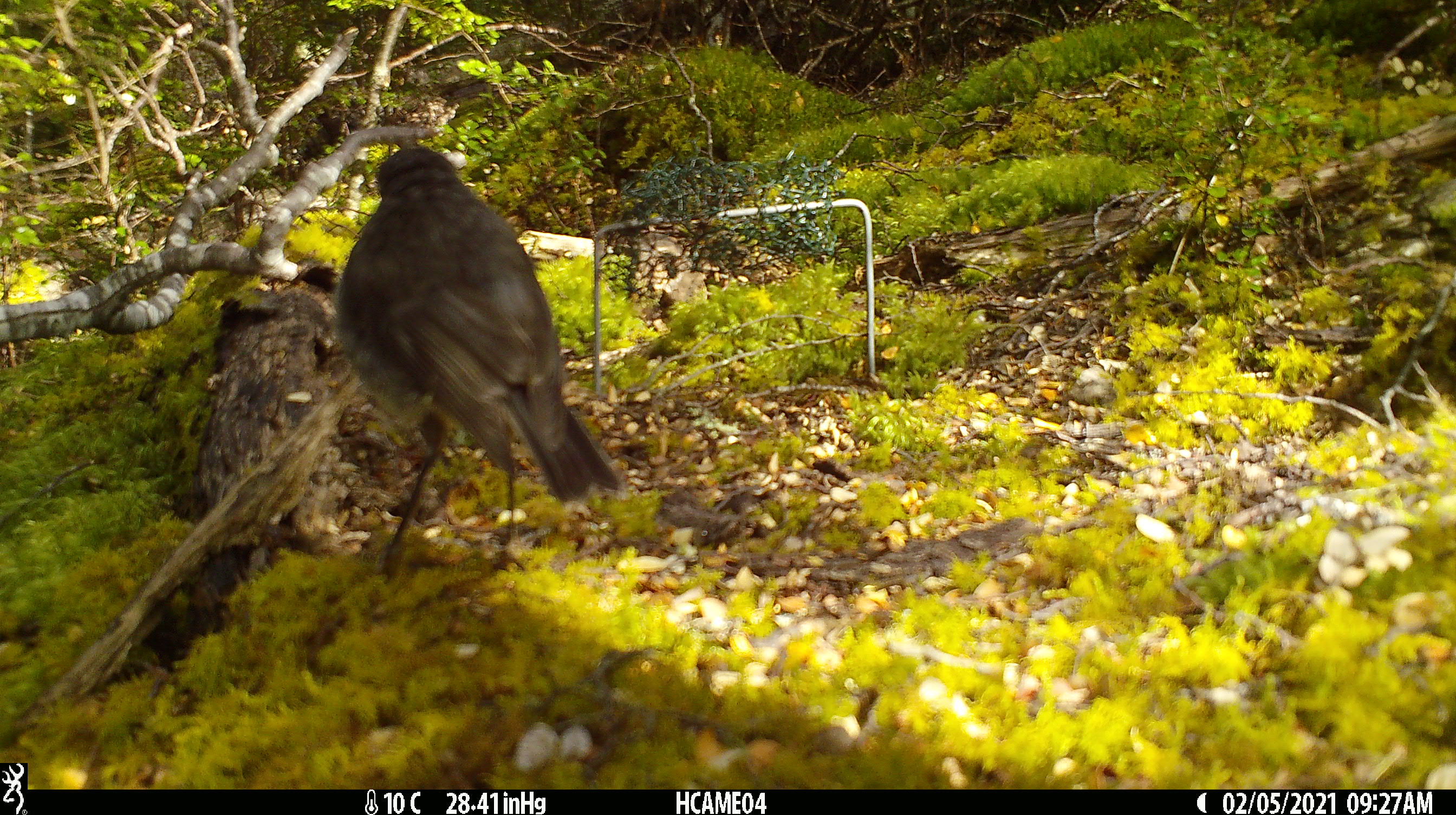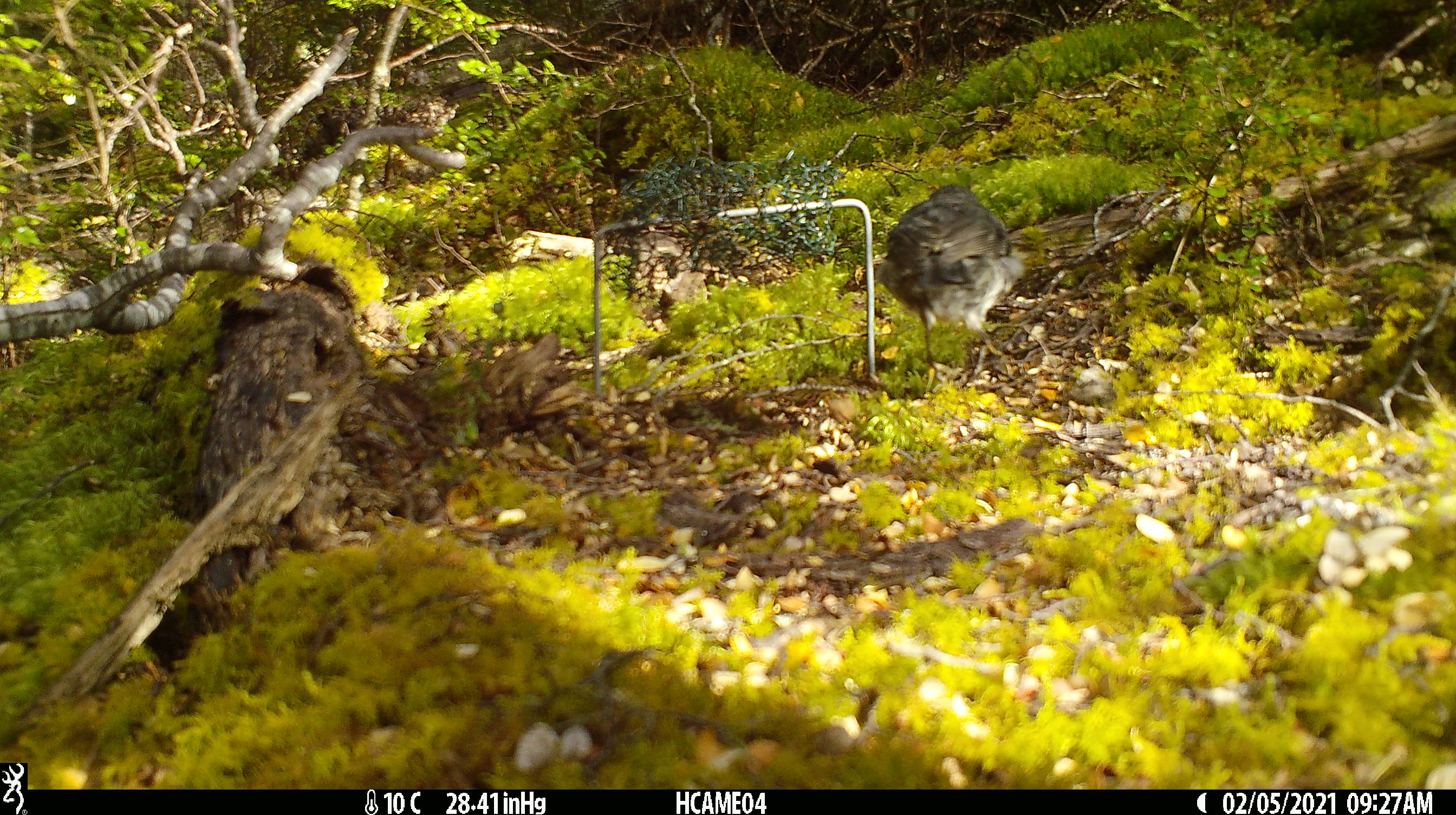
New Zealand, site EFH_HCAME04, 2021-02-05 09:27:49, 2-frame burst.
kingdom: Animalia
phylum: Chordata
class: Aves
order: Passeriformes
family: Petroicidae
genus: Petroica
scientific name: Petroica australis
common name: new zealand robin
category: robin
Robin (new zealand robin) (Petroica australis).